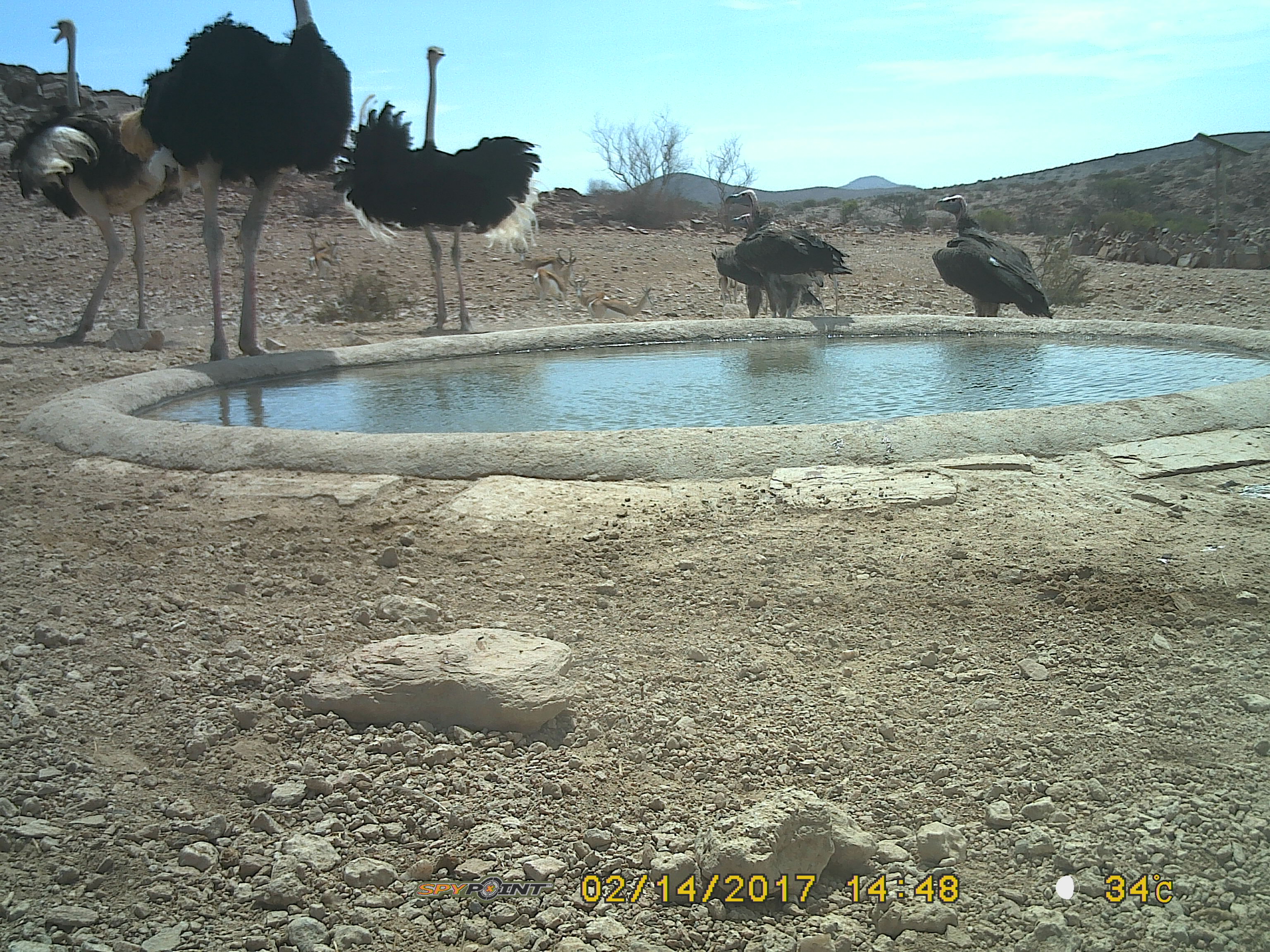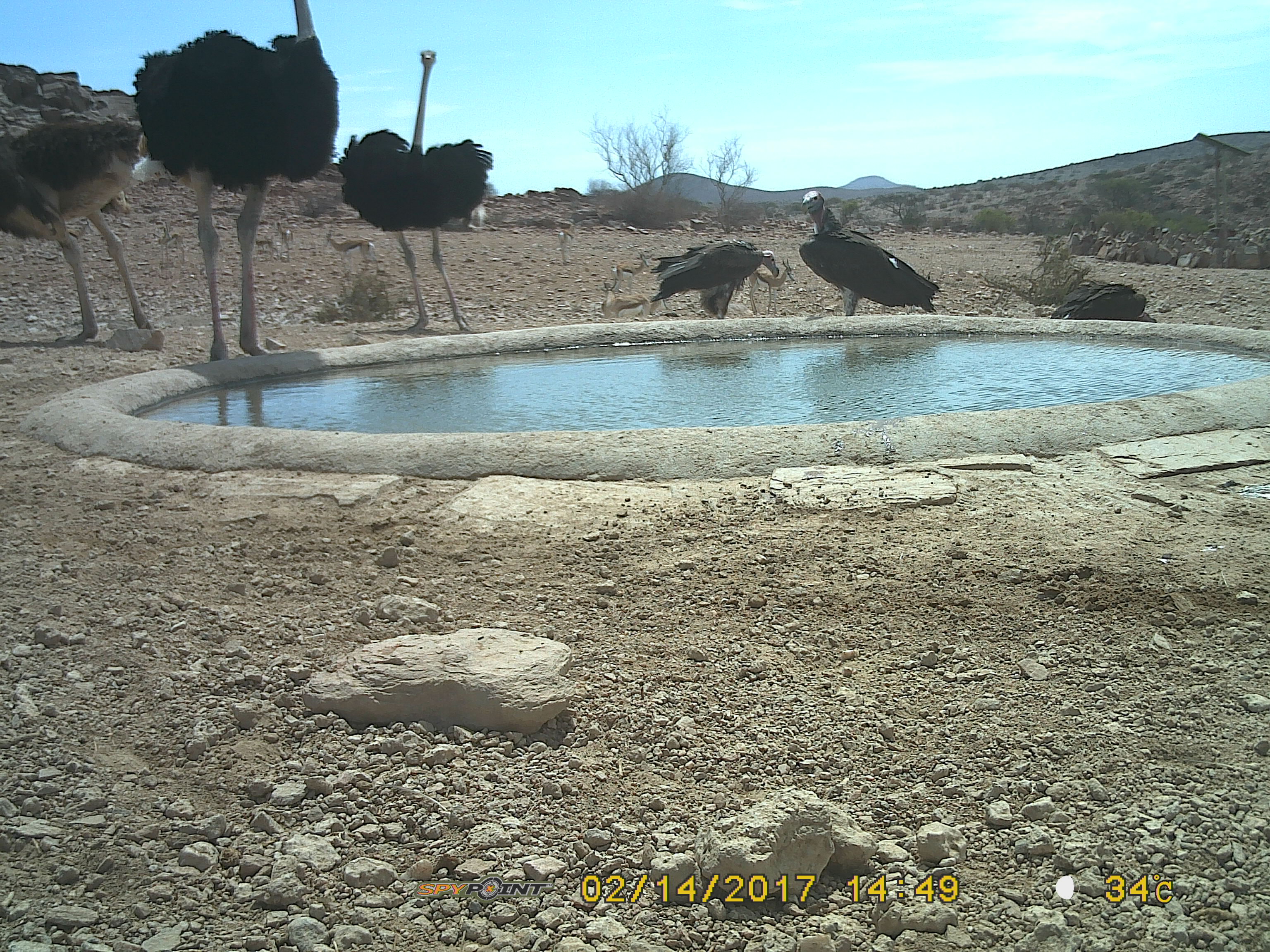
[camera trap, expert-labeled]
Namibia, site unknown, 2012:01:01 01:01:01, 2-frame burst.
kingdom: Animalia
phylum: Chordata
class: Aves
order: Accipitriformes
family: Accipitridae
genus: Torgos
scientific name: Torgos tracheliotos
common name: lappet-faced vulture